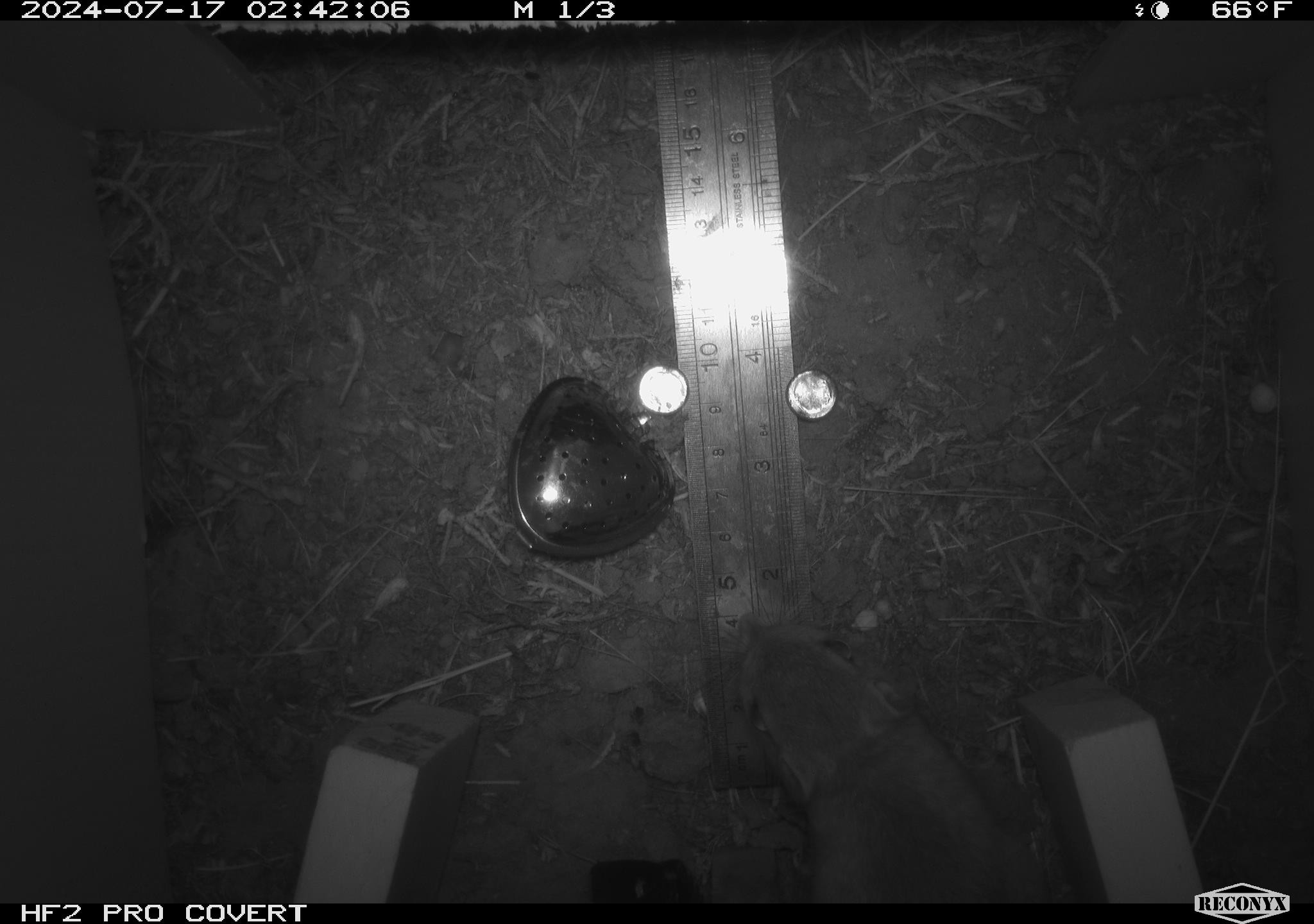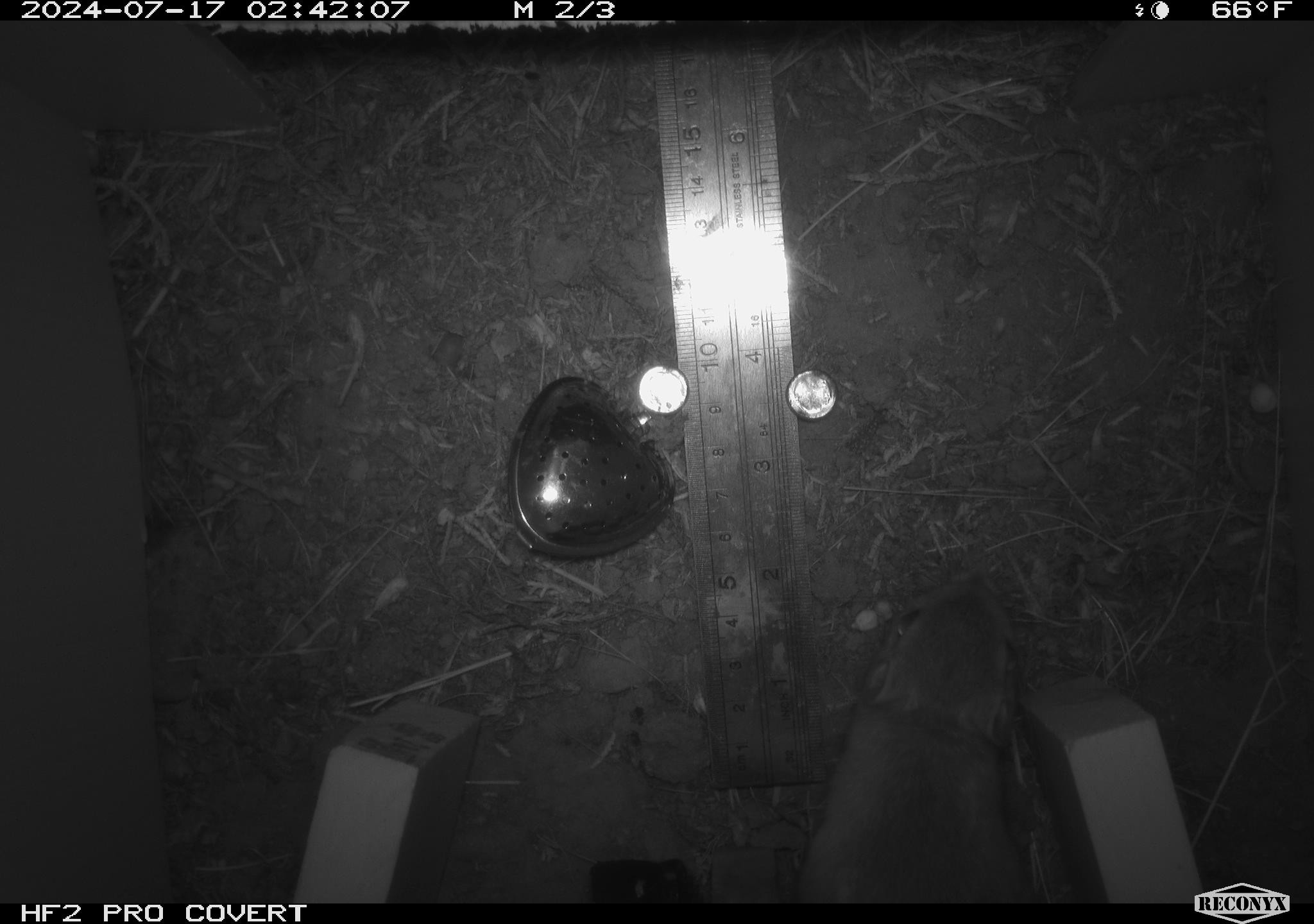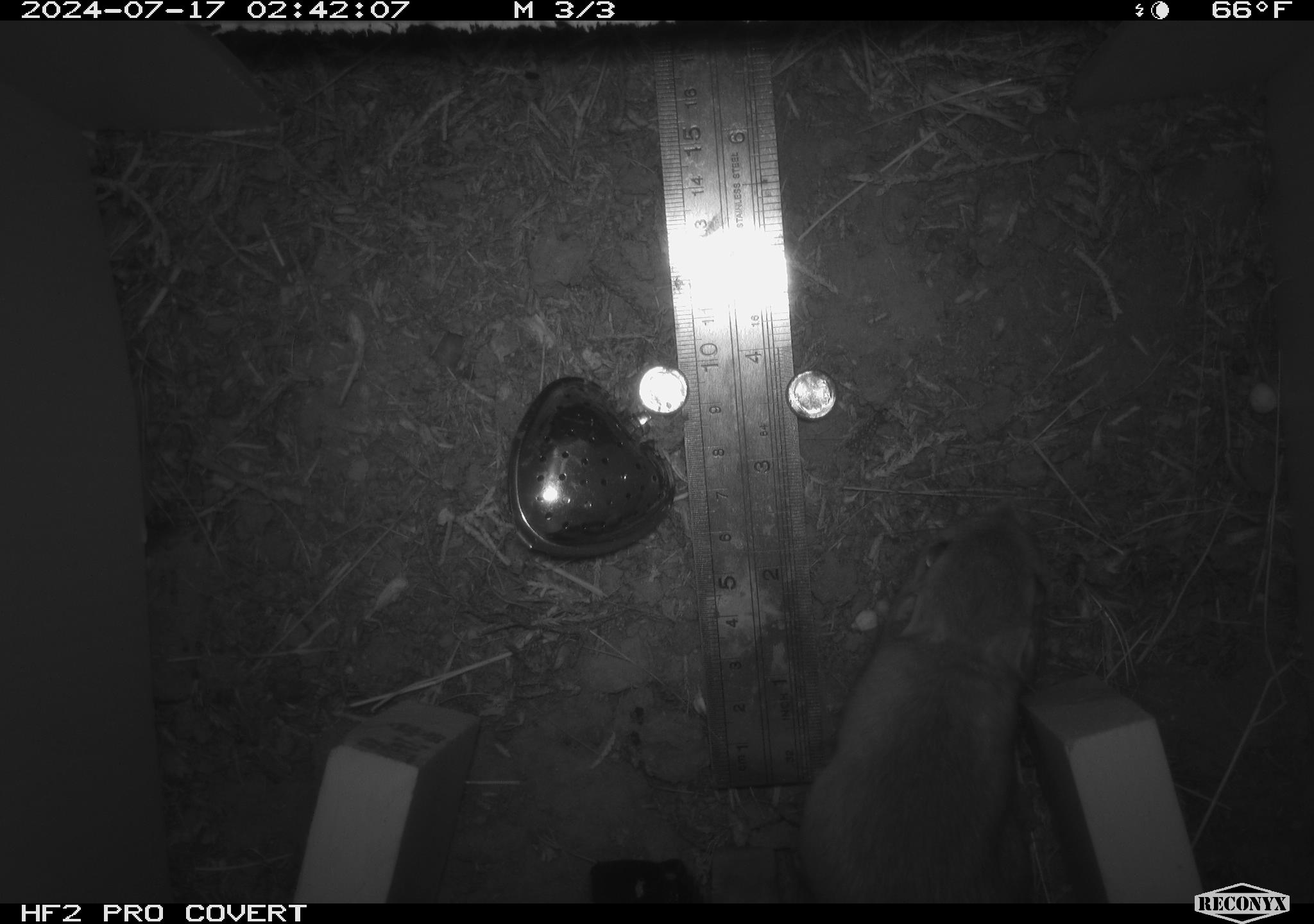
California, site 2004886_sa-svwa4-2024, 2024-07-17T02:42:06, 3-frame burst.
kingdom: Animalia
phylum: Chordata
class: Mammalia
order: Rodentia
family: Heteromyidae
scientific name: Heteromyidae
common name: kangaroo rats and pocket mice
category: heteromyidae family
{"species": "heteromyidae family (kangaroo rats and pocket mice) (Heteromyidae)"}